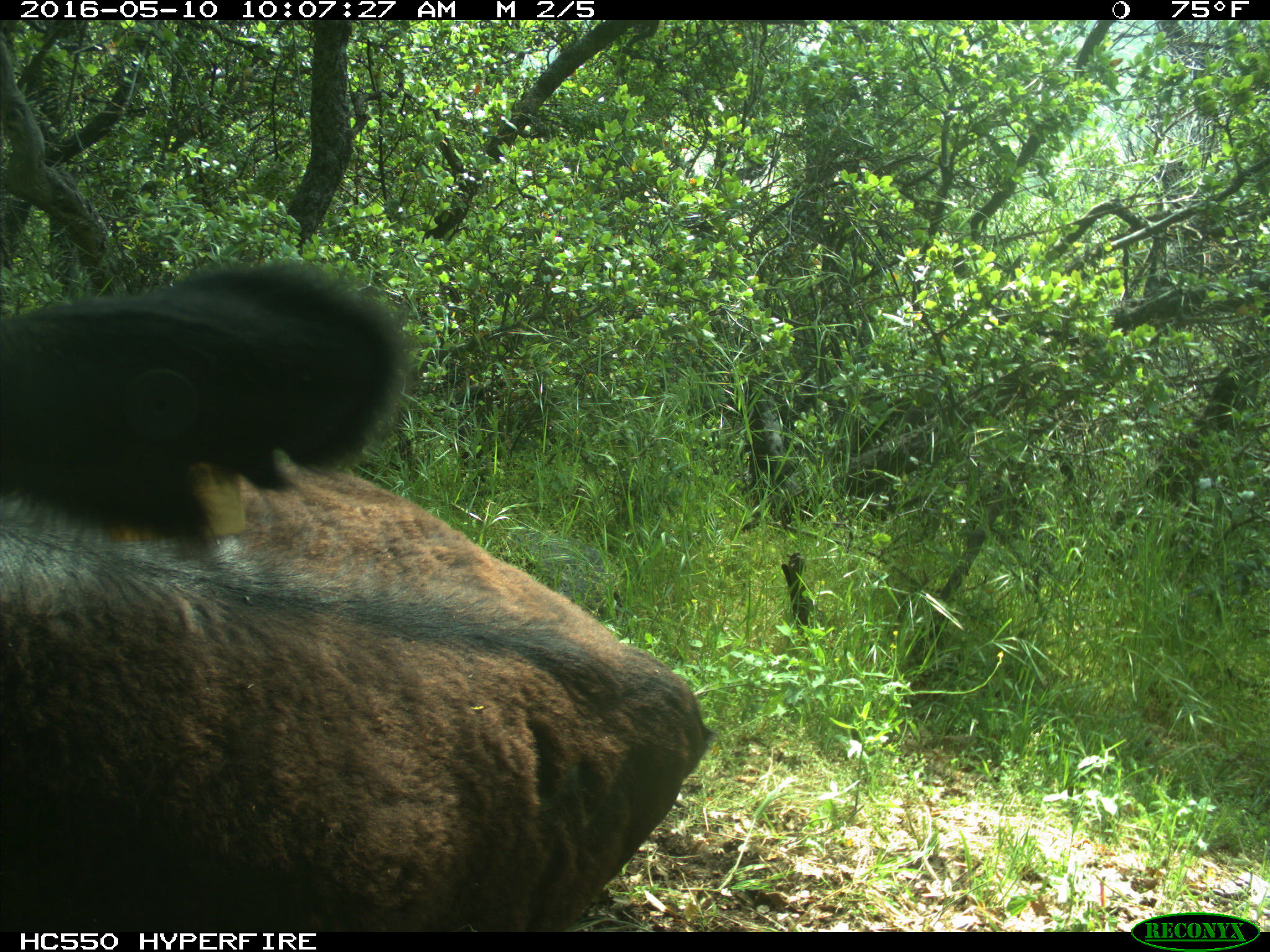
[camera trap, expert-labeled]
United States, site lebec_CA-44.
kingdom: Animalia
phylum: Chordata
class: Mammalia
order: Artiodactyla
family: Bovidae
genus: Bos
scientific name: Bos taurus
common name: domestic cow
Bos taurus (domestic cow).